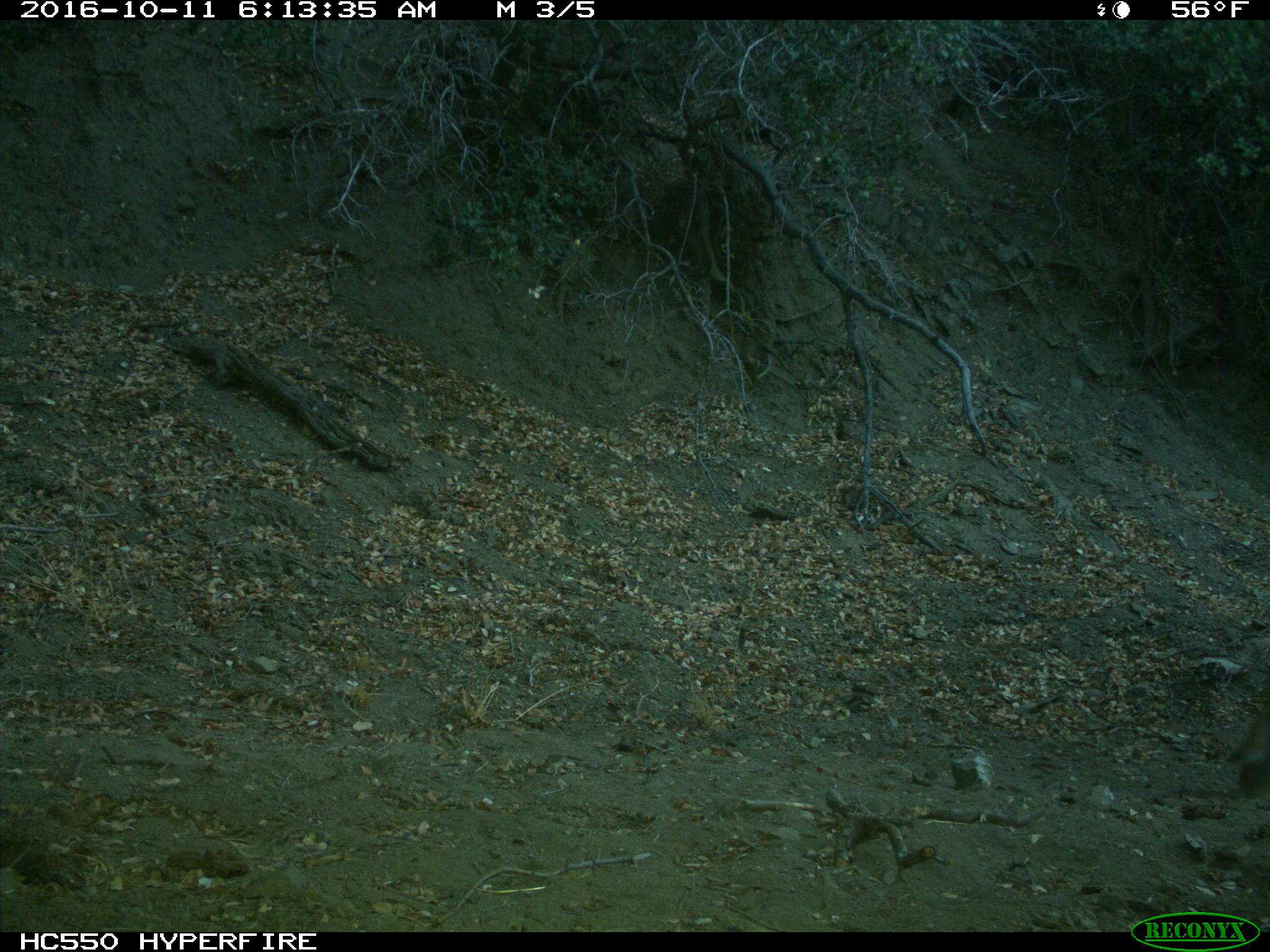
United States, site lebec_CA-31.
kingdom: Animalia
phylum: Chordata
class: Mammalia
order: Artiodactyla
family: Cervidae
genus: Cervus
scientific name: Cervus canadensis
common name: elk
Cervus canadensis (elk).